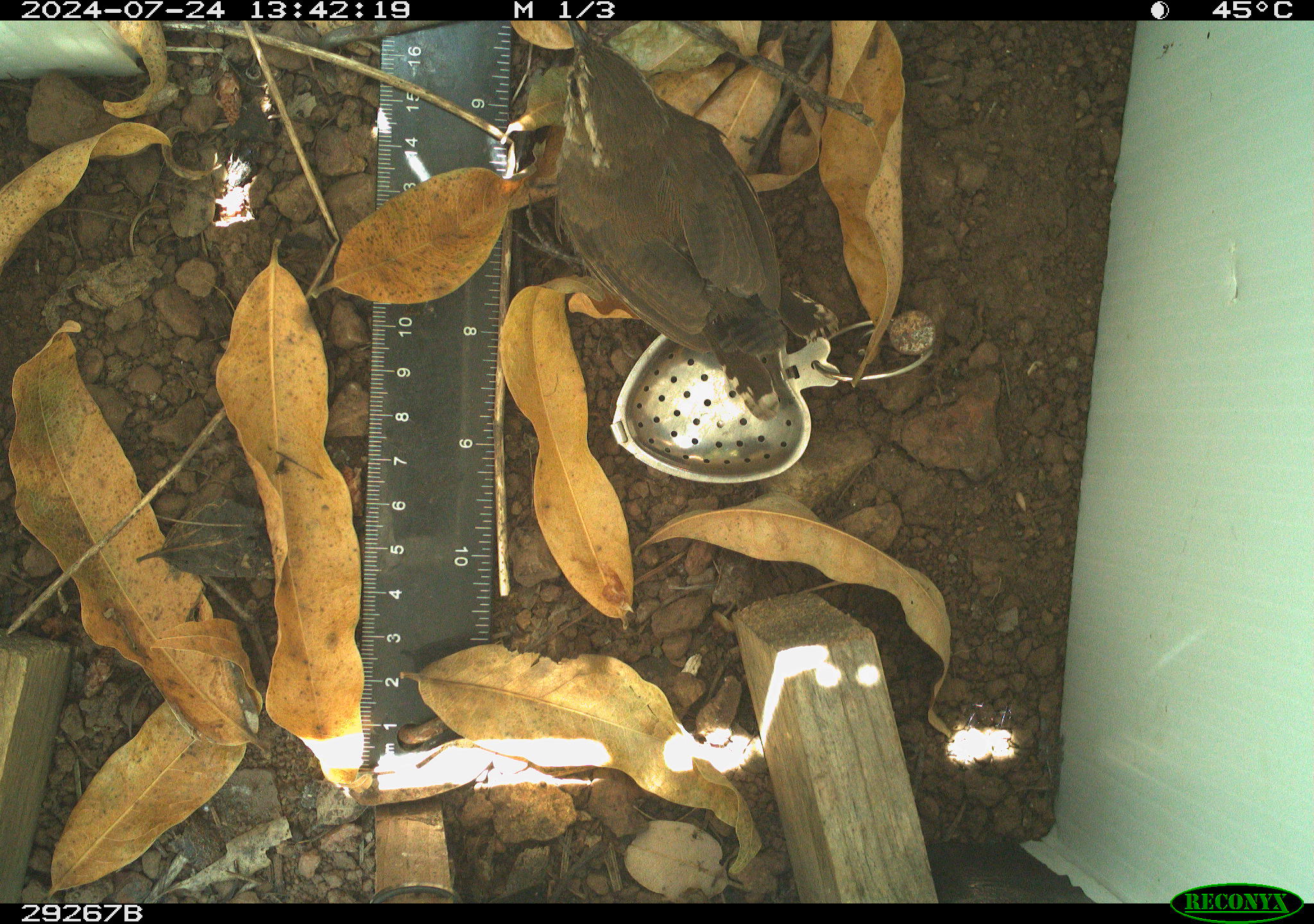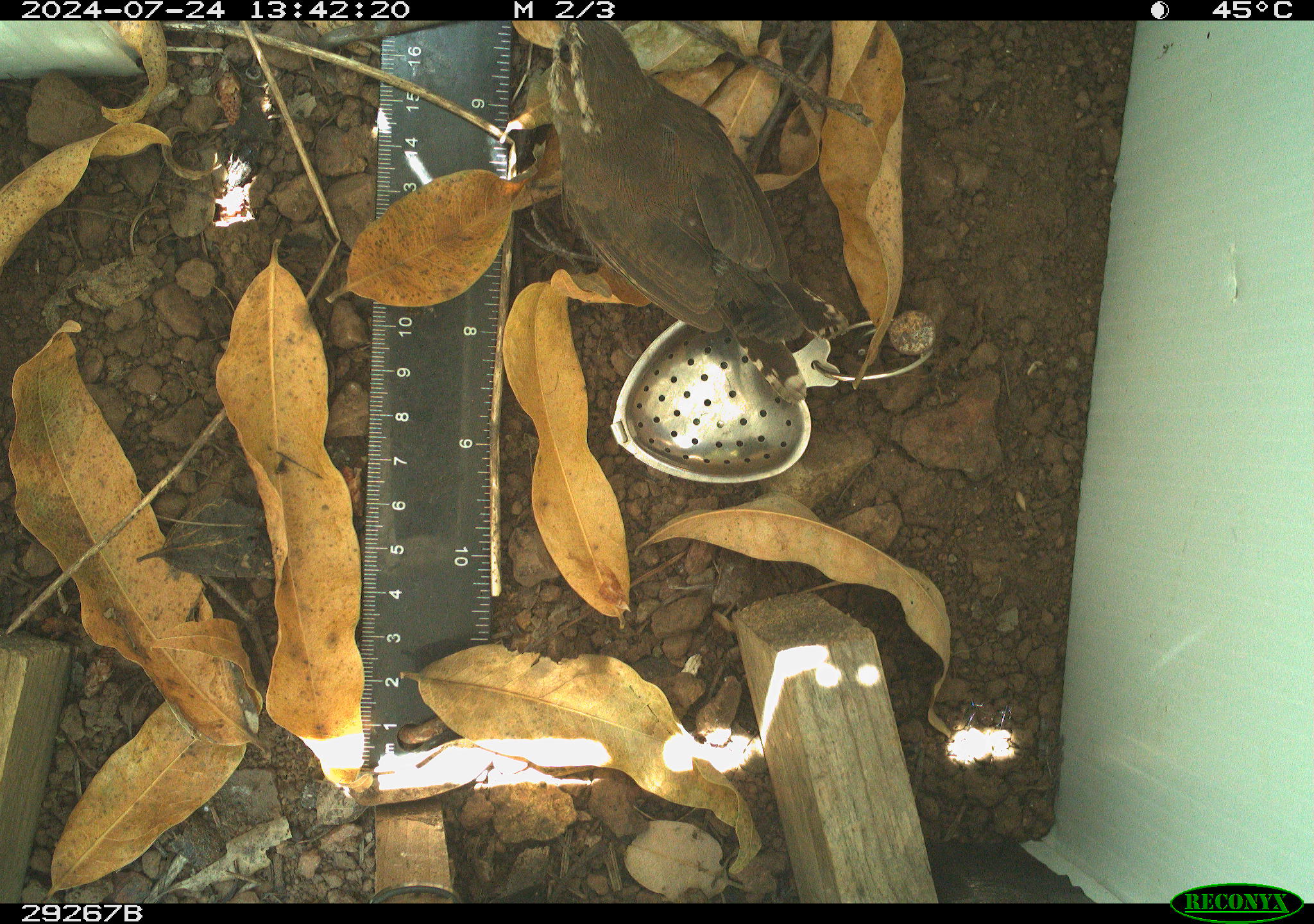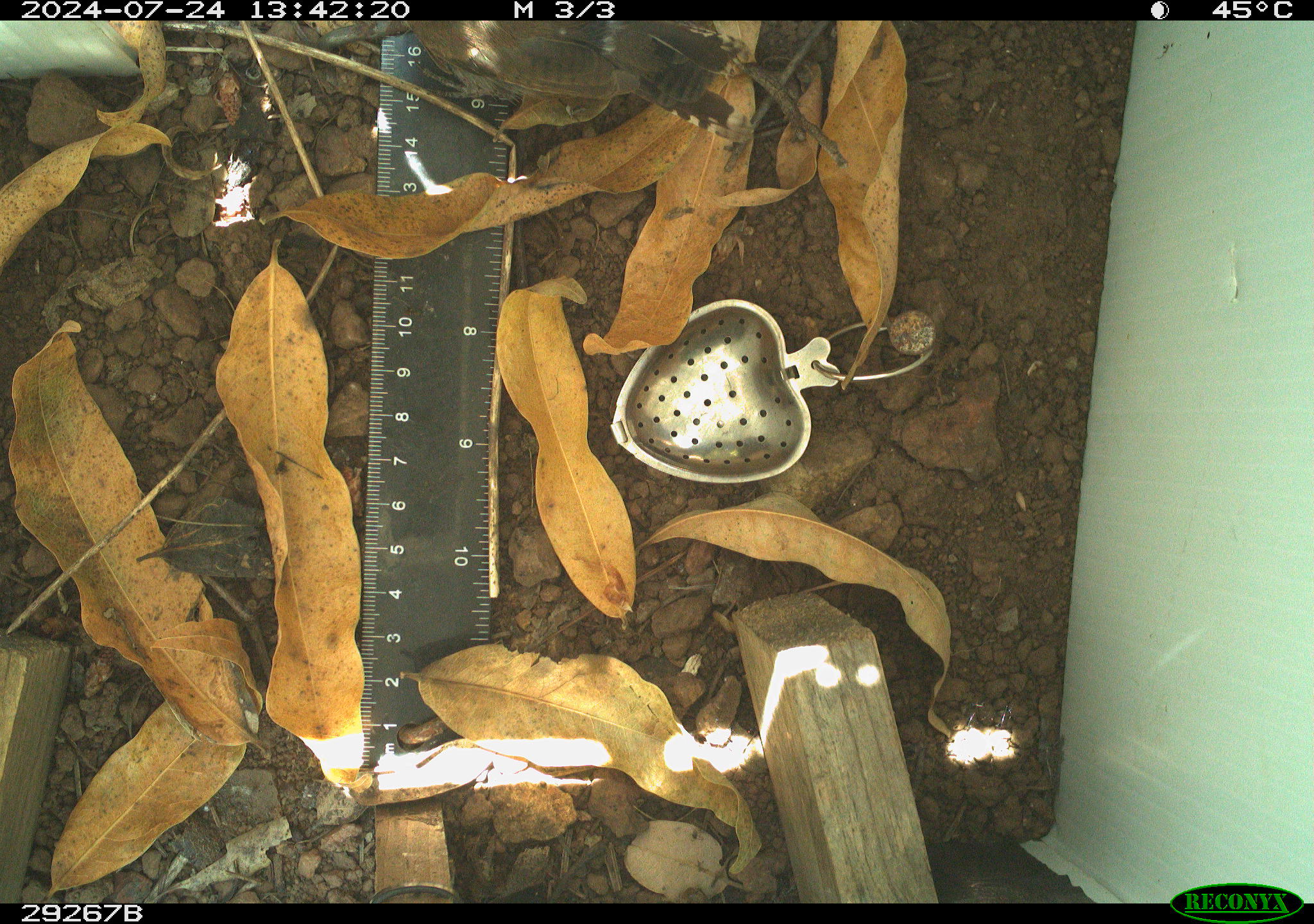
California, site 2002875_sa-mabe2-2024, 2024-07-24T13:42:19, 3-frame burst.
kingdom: Animalia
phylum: Chordata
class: Aves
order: Passeriformes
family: Troglodytidae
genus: Thryomanes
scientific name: Thryomanes bewickii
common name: bewick's wren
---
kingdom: Animalia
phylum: Chordata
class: Aves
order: Passeriformes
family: Troglodytidae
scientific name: Troglodytidae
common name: wren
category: troglodytidae family